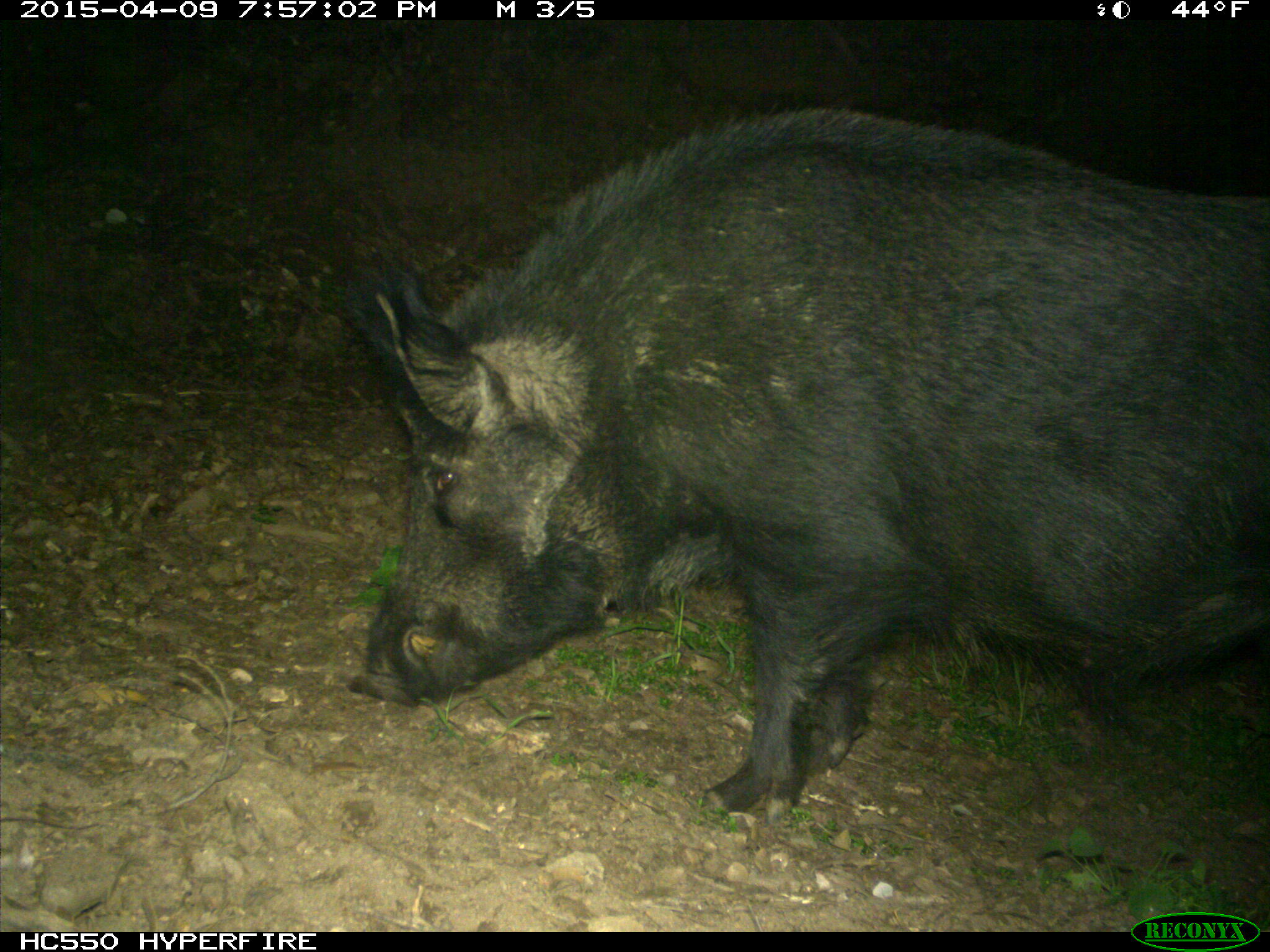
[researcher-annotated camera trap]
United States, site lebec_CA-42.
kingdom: Animalia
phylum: Chordata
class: Mammalia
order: Artiodactyla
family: Suidae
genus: Sus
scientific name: Sus scrofa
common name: wild boar